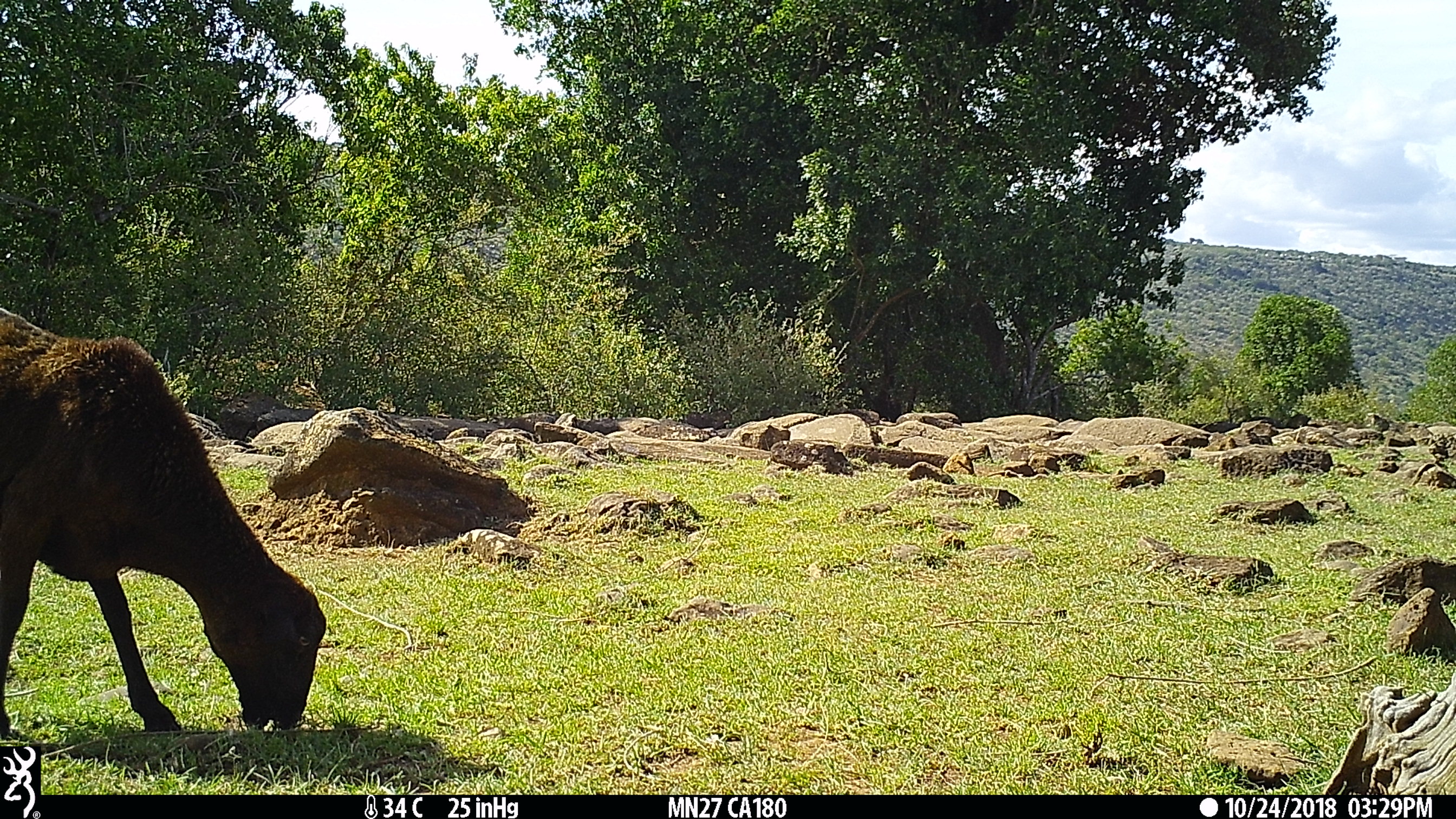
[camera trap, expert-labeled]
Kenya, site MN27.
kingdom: Animalia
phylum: Chordata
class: Mammalia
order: Artiodactyla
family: Bovidae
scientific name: Bovidae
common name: sheep or goat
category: shoat